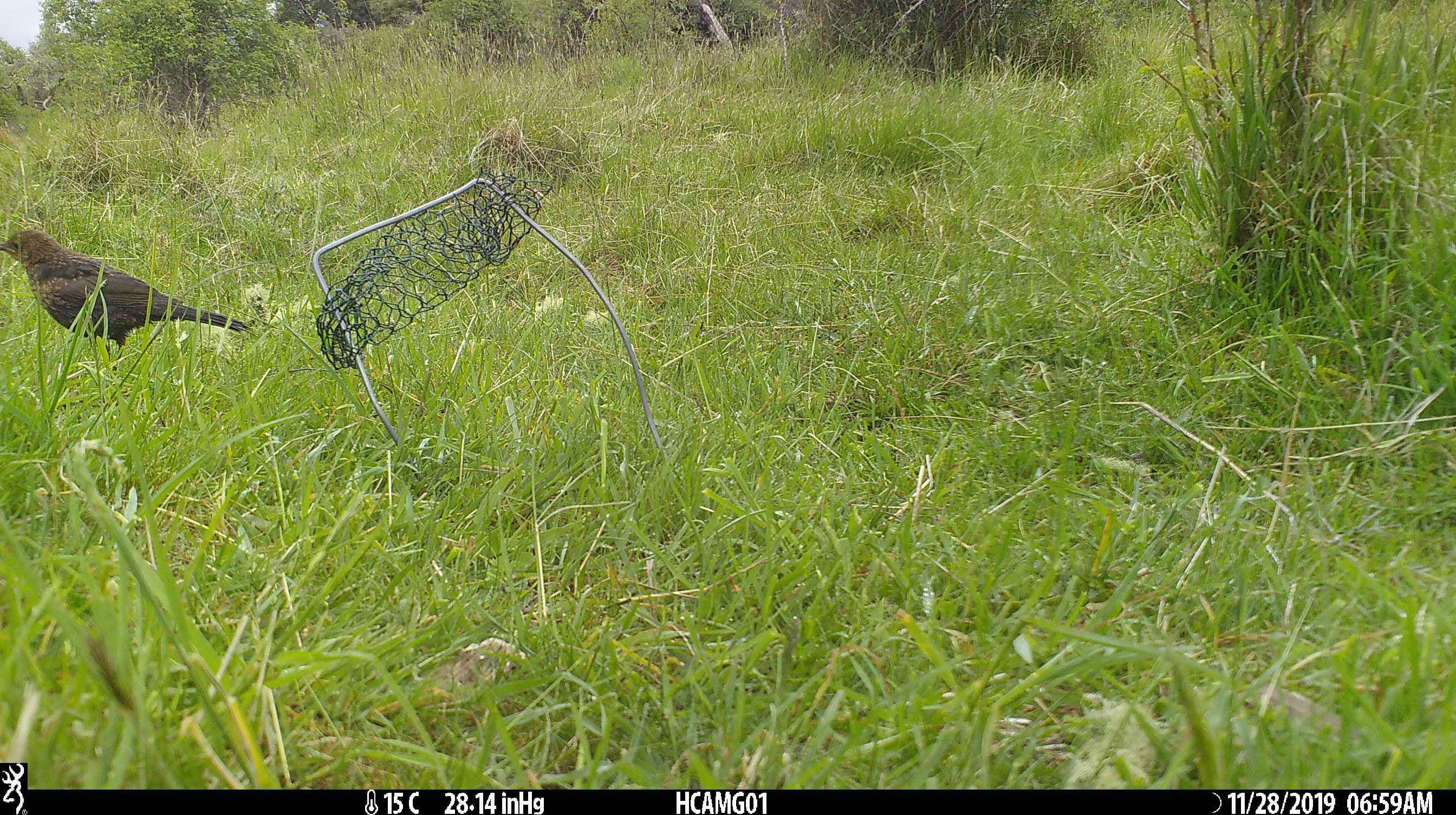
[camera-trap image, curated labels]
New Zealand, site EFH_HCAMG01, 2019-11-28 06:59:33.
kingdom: Animalia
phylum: Chordata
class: Aves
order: Passeriformes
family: Turdidae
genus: Turdus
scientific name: Turdus merula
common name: eurasian blackbird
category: blackbird